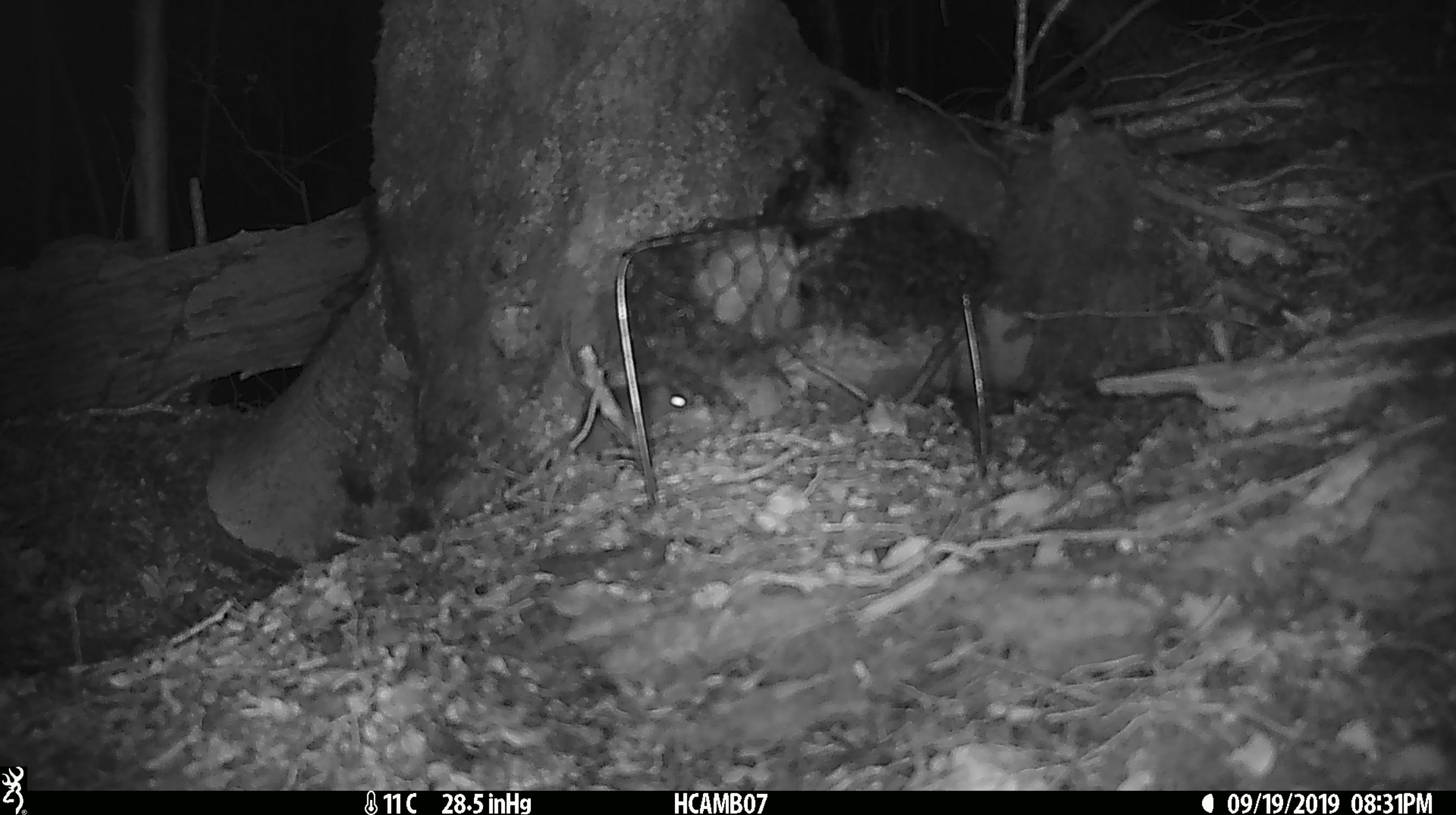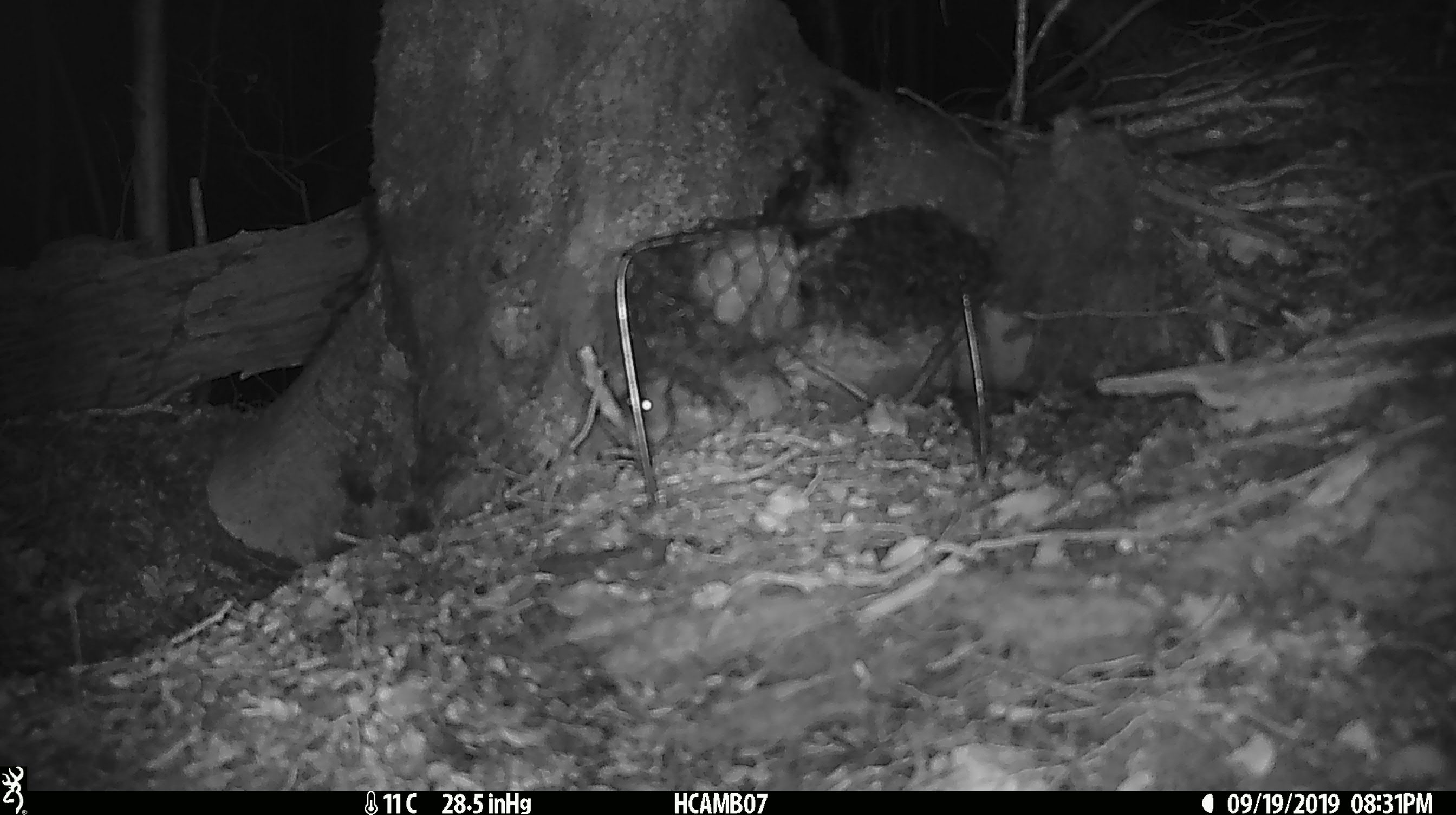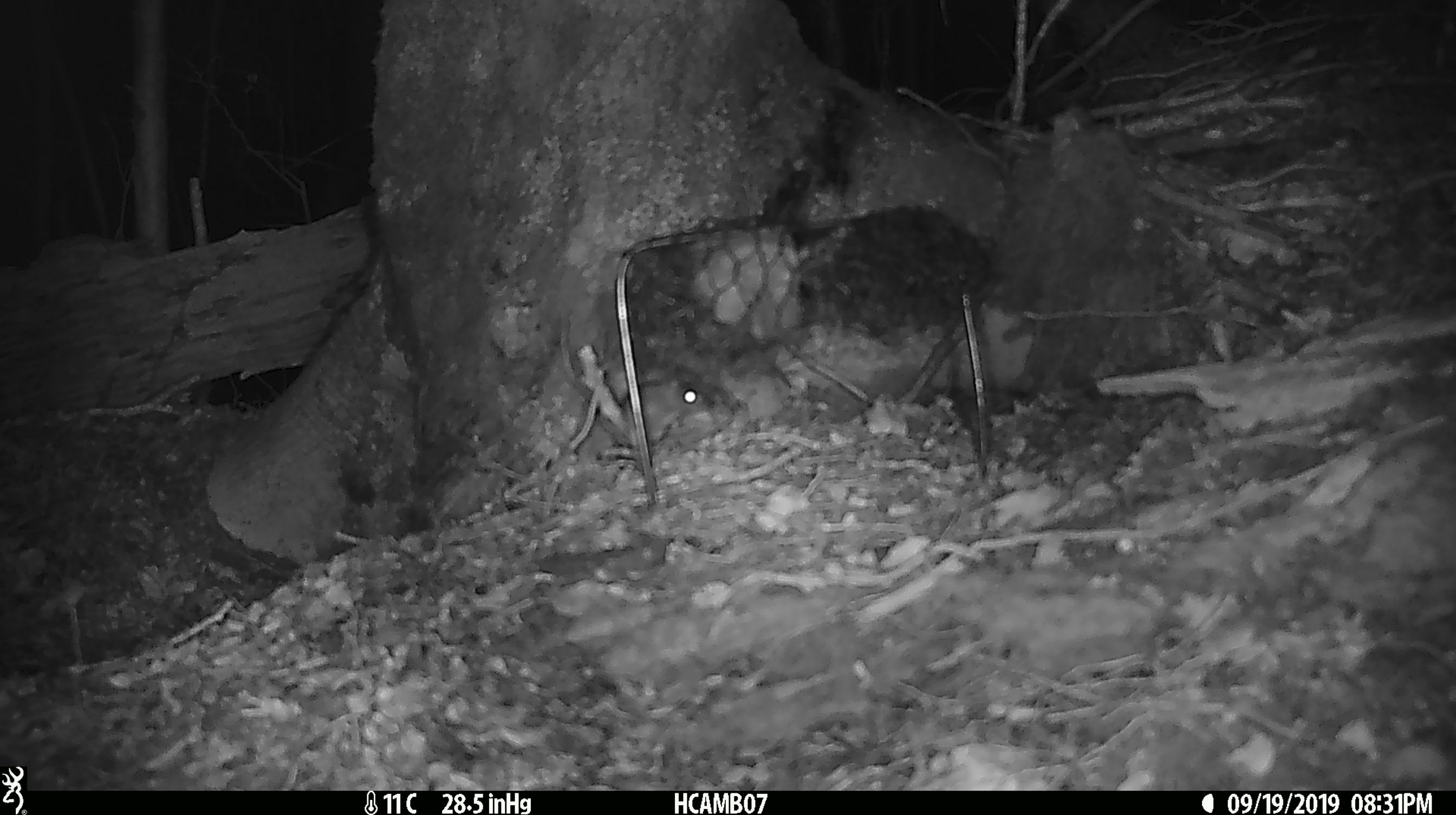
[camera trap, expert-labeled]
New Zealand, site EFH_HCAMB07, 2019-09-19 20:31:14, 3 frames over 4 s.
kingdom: Animalia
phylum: Chordata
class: Mammalia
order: Rodentia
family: Muridae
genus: Mus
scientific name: Mus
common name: mouse